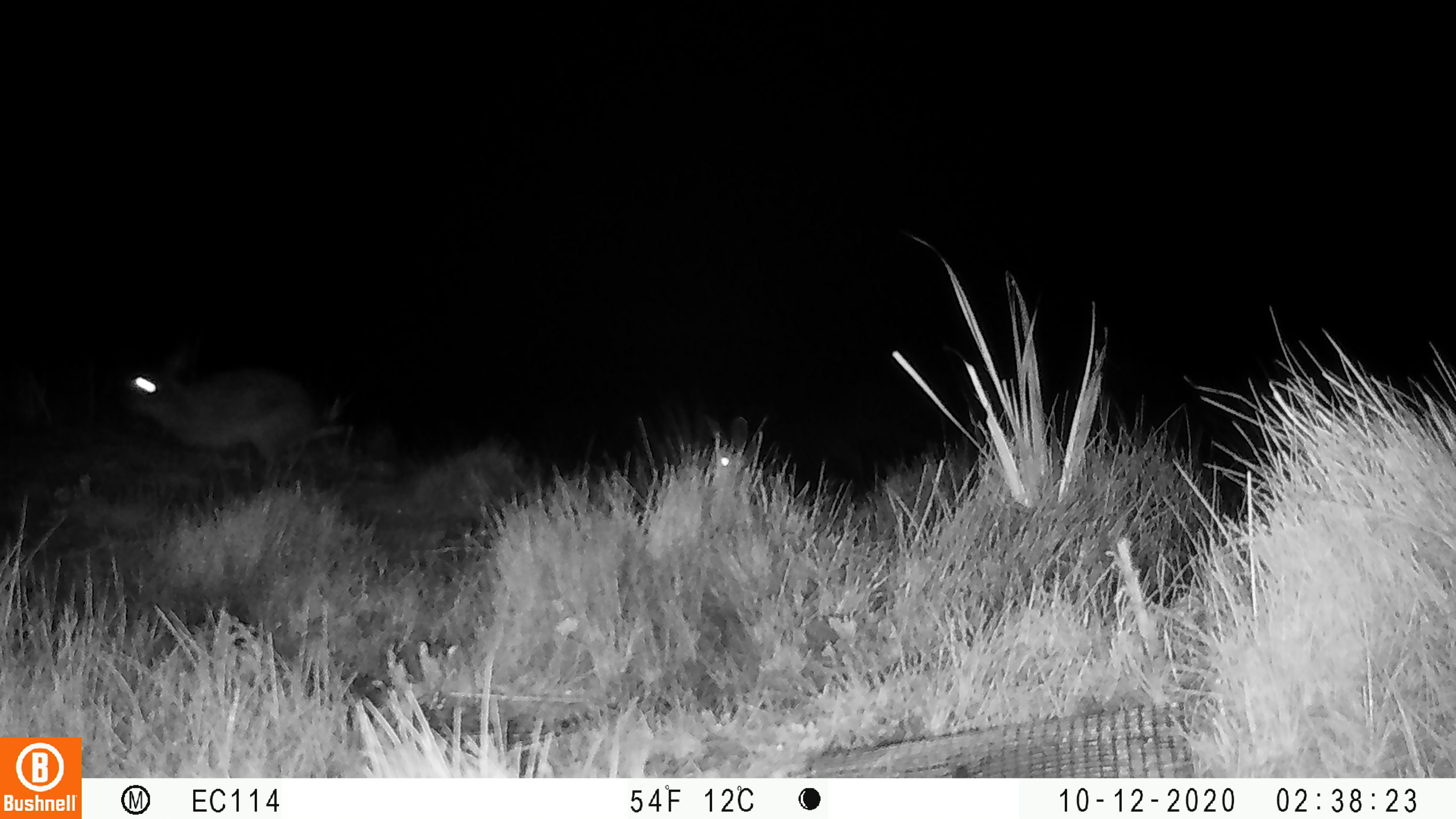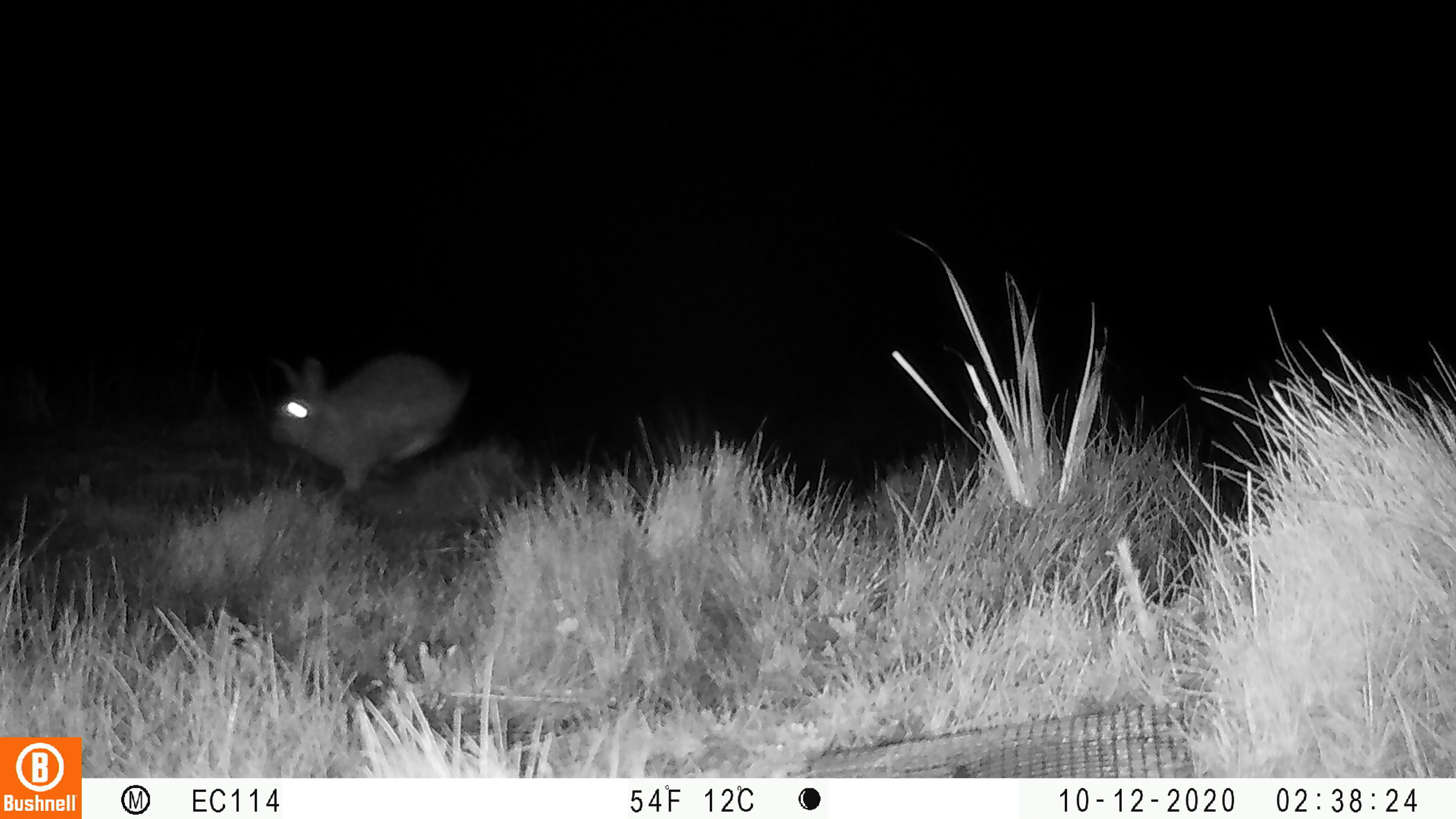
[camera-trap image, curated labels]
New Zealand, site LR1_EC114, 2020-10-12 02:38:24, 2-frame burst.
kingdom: Animalia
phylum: Chordata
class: Mammalia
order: Lagomorpha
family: Leporidae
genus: Oryctolagus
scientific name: Oryctolagus cuniculus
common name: european rabbit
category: rabbit